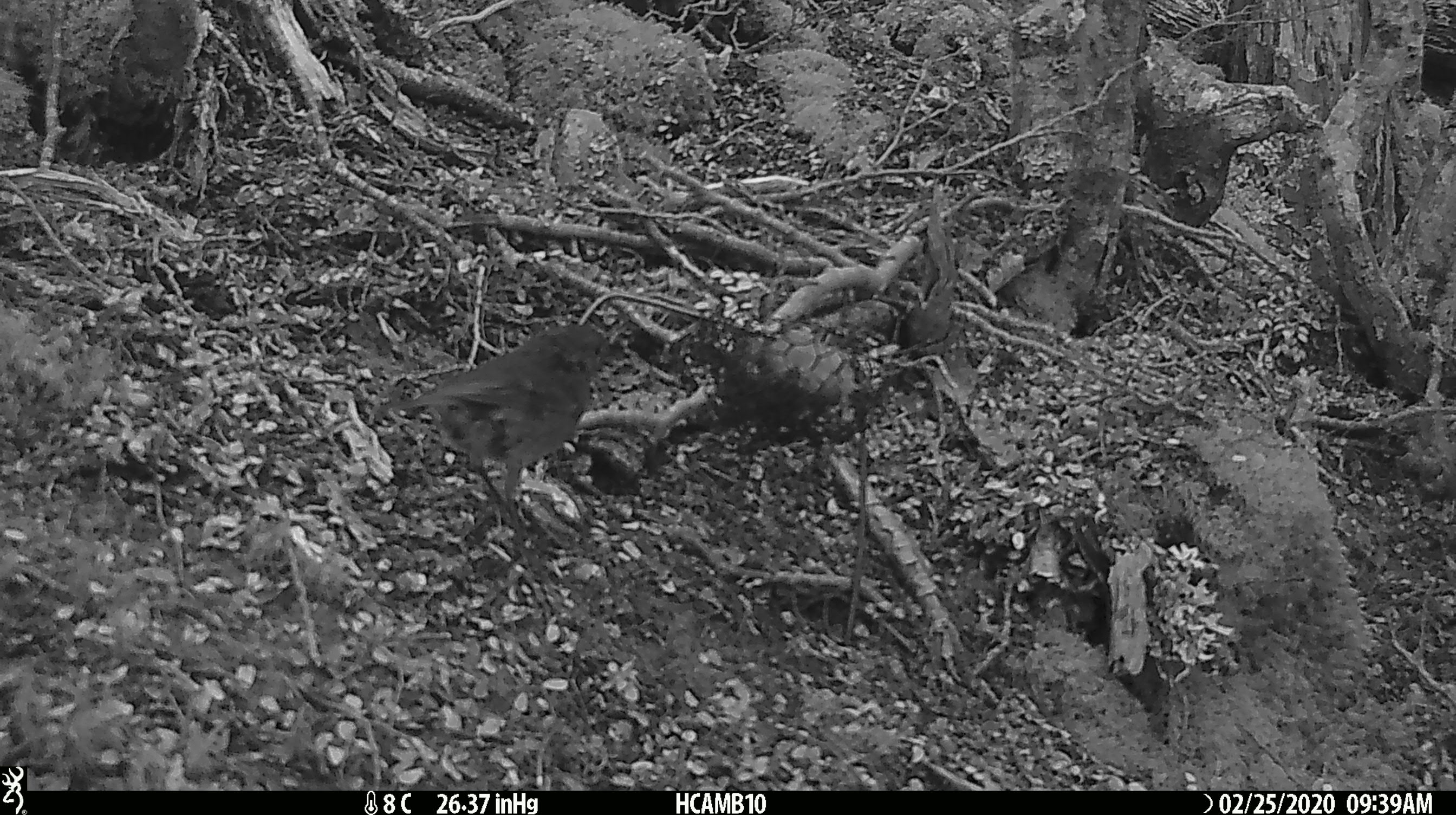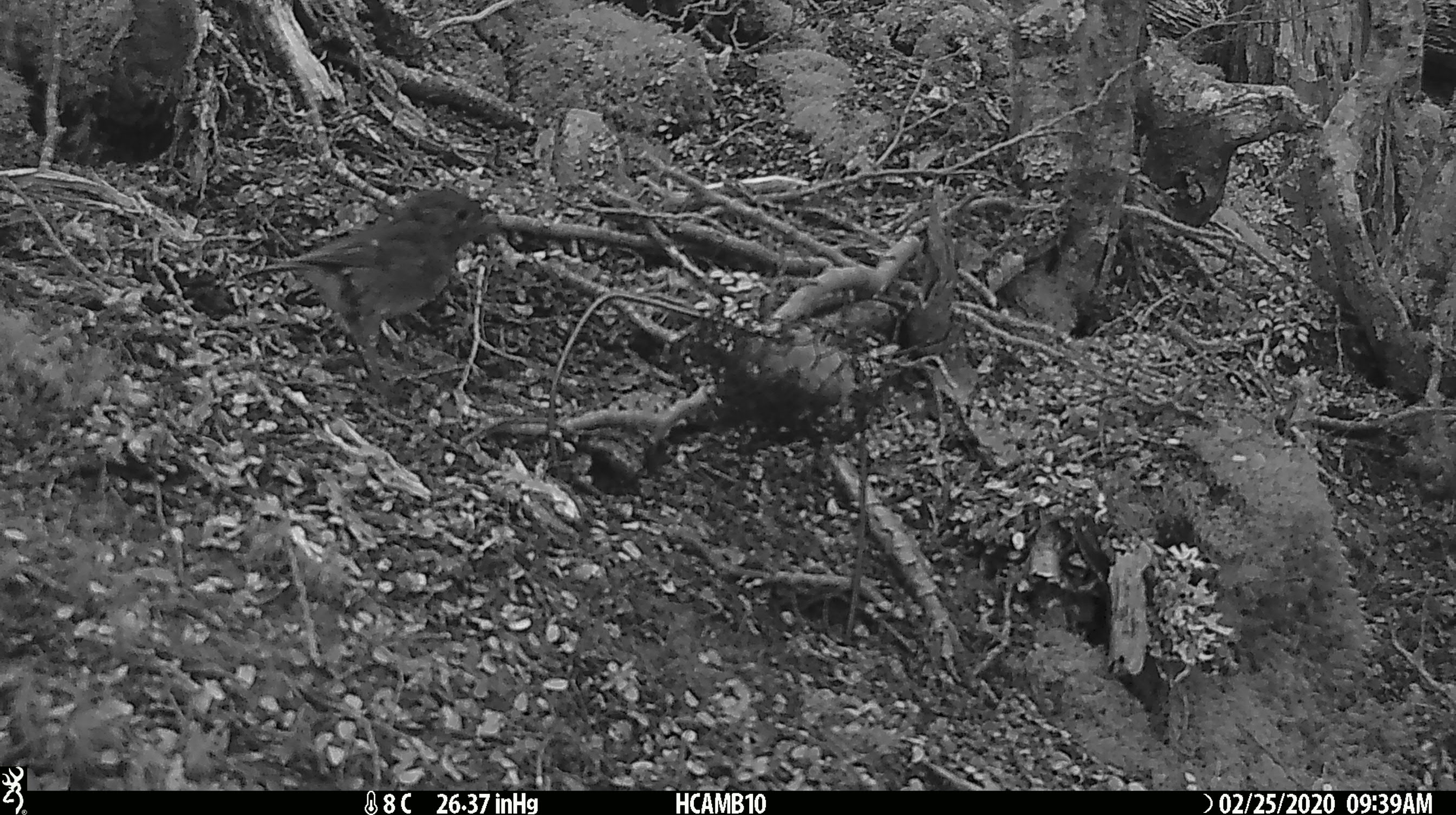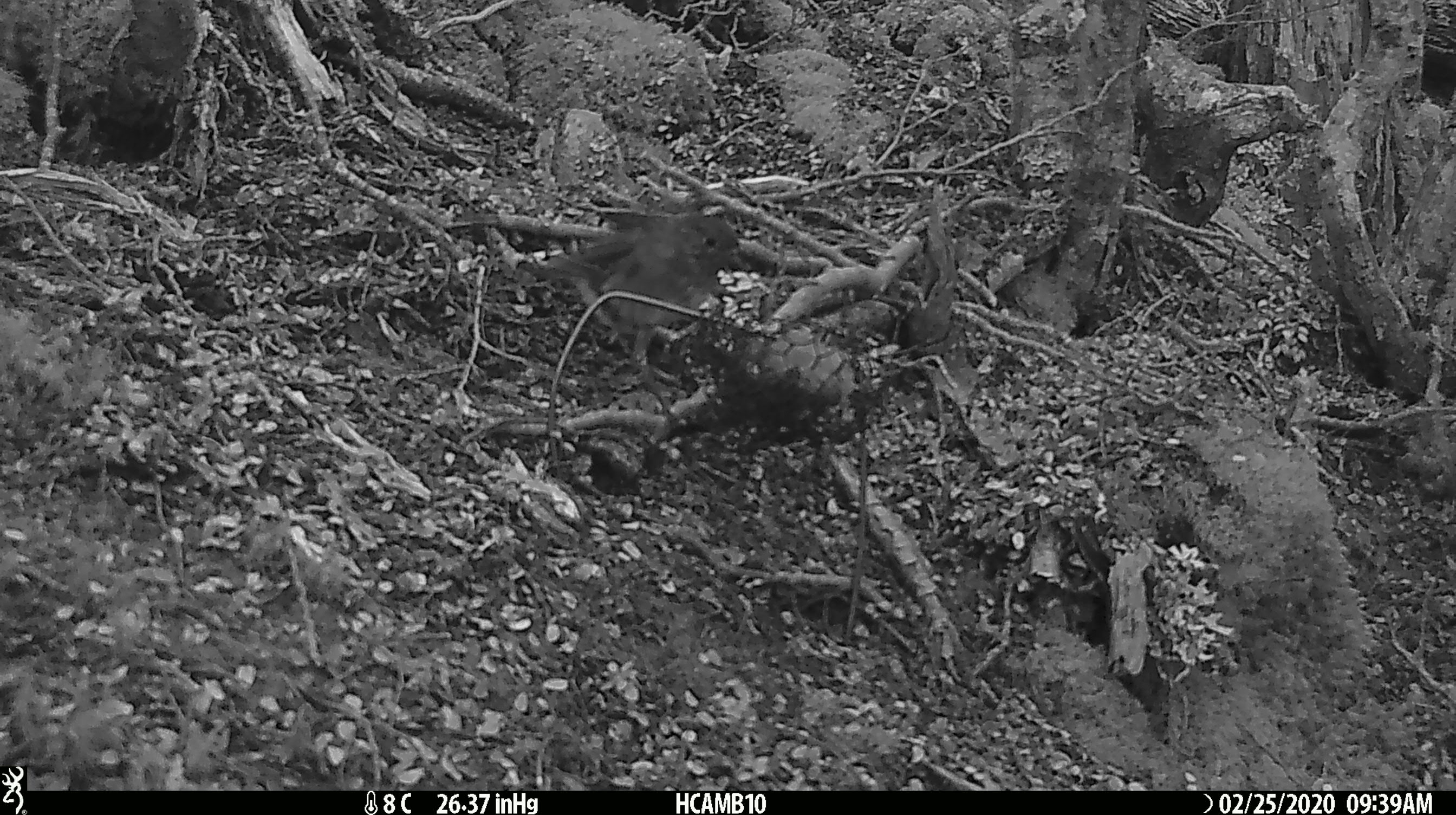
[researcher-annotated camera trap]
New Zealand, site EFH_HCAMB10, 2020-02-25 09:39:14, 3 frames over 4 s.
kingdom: Animalia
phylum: Chordata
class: Aves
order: Passeriformes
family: Petroicidae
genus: Petroica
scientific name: Petroica australis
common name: new zealand robin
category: robin